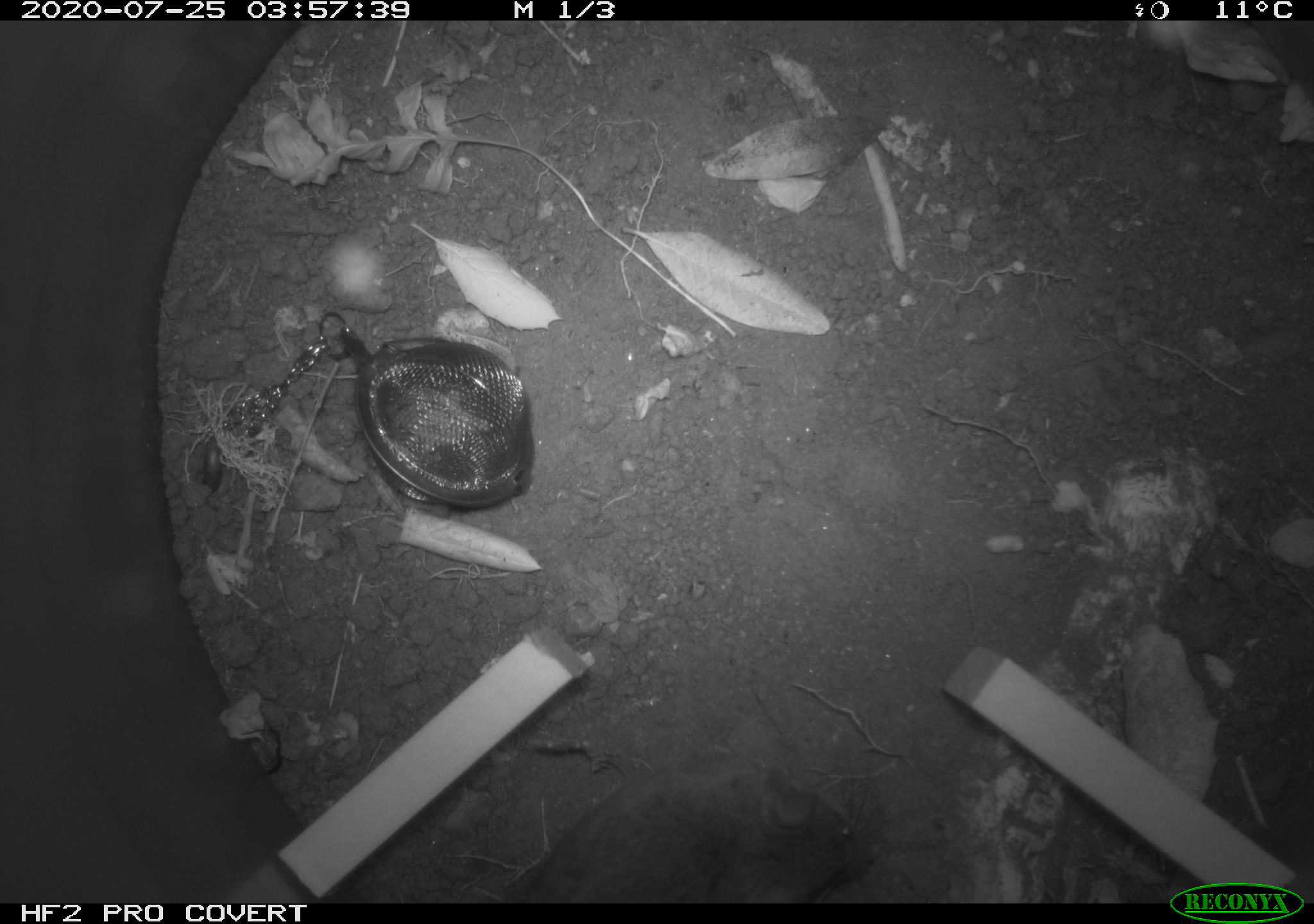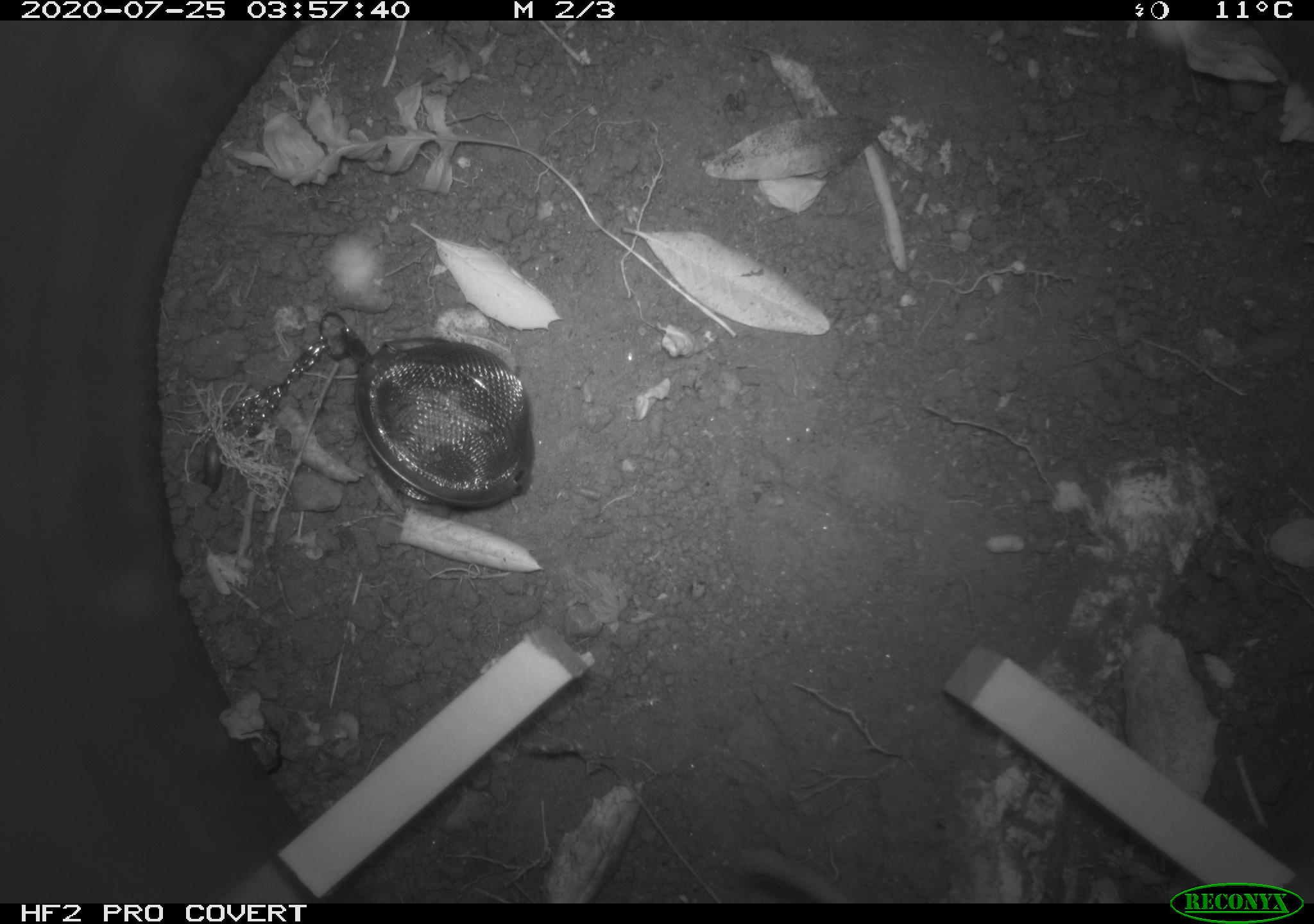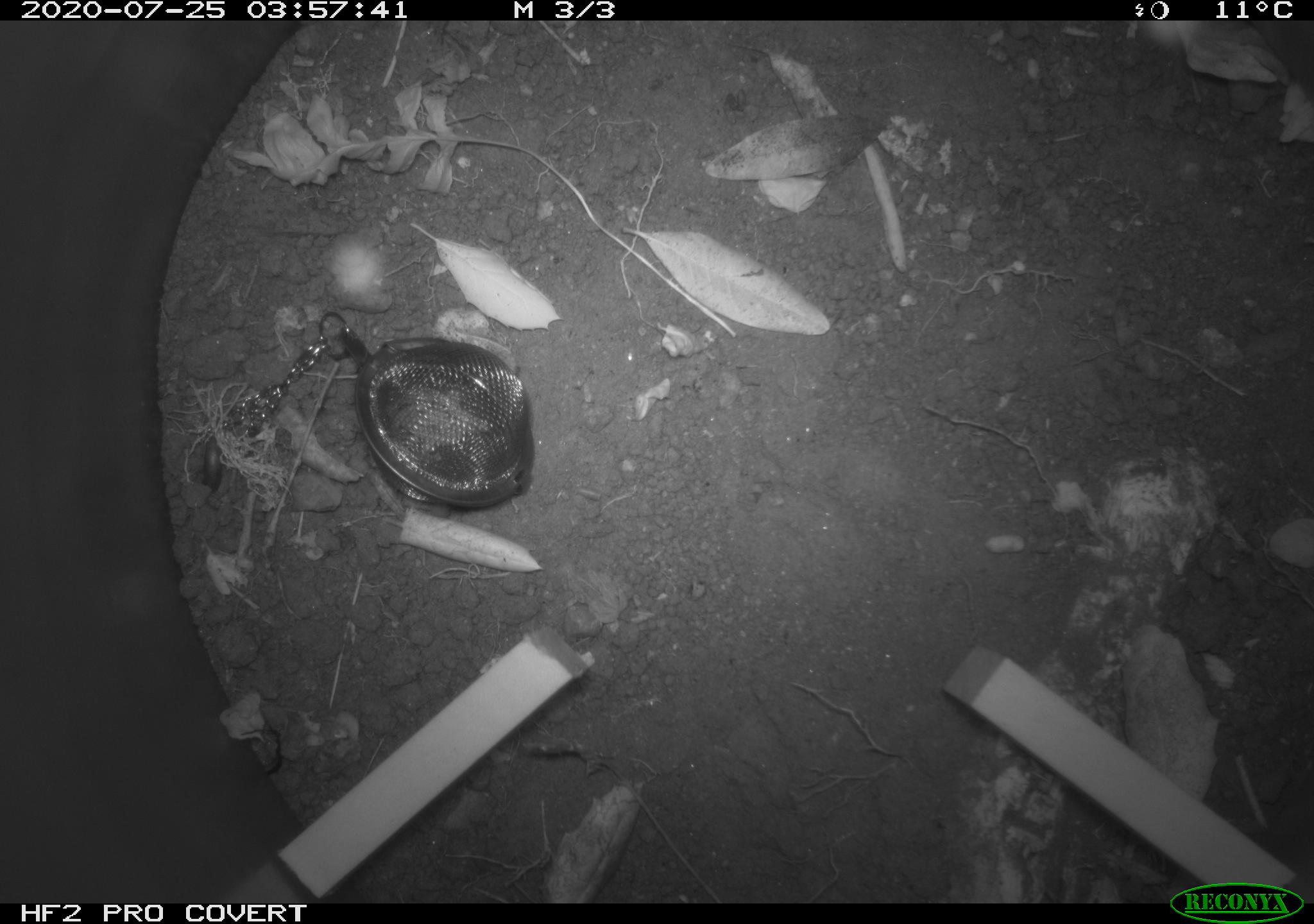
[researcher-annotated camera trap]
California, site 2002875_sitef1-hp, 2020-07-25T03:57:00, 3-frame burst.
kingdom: Animalia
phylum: Chordata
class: Mammalia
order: Rodentia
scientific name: Rodentia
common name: rodent